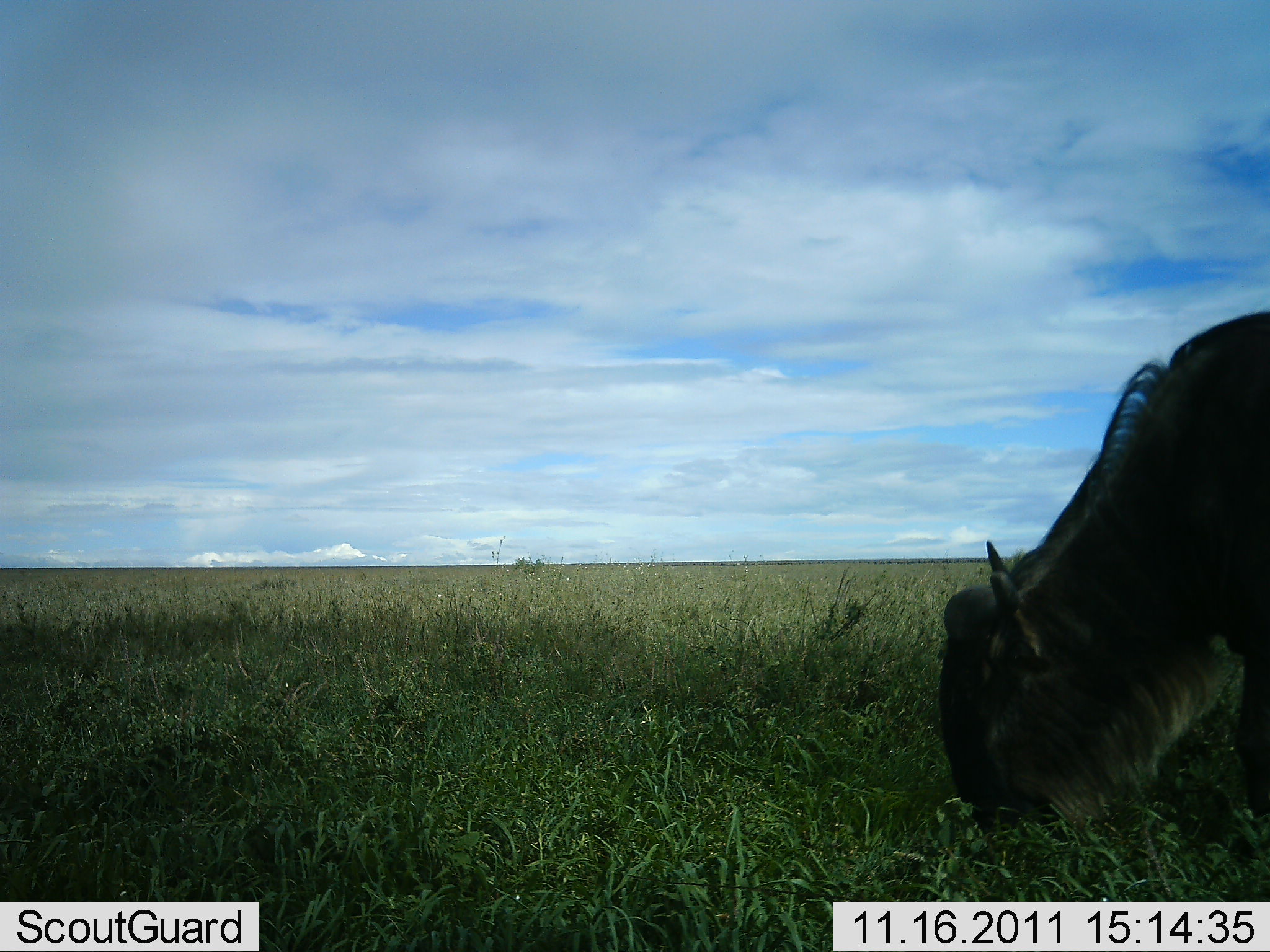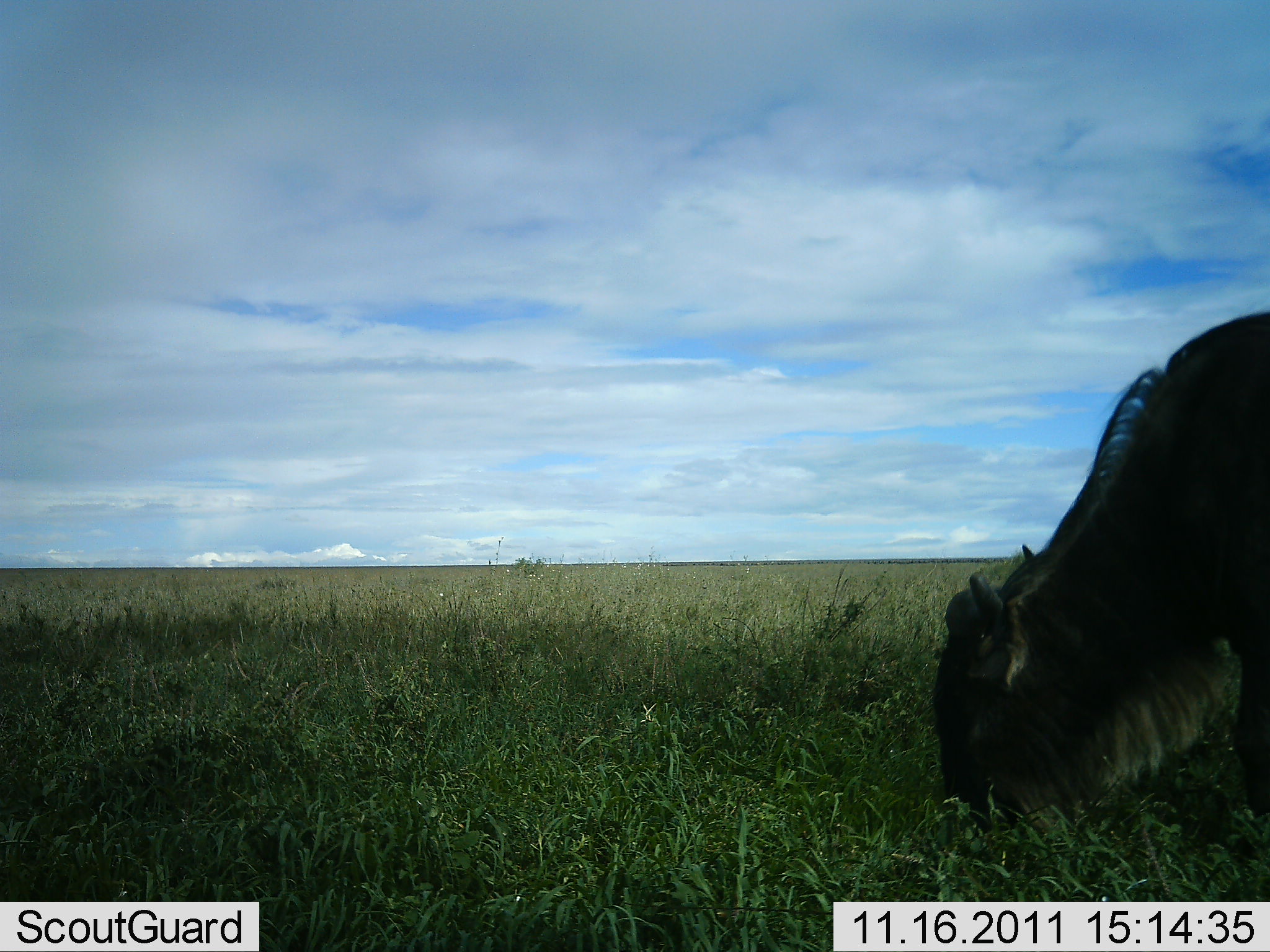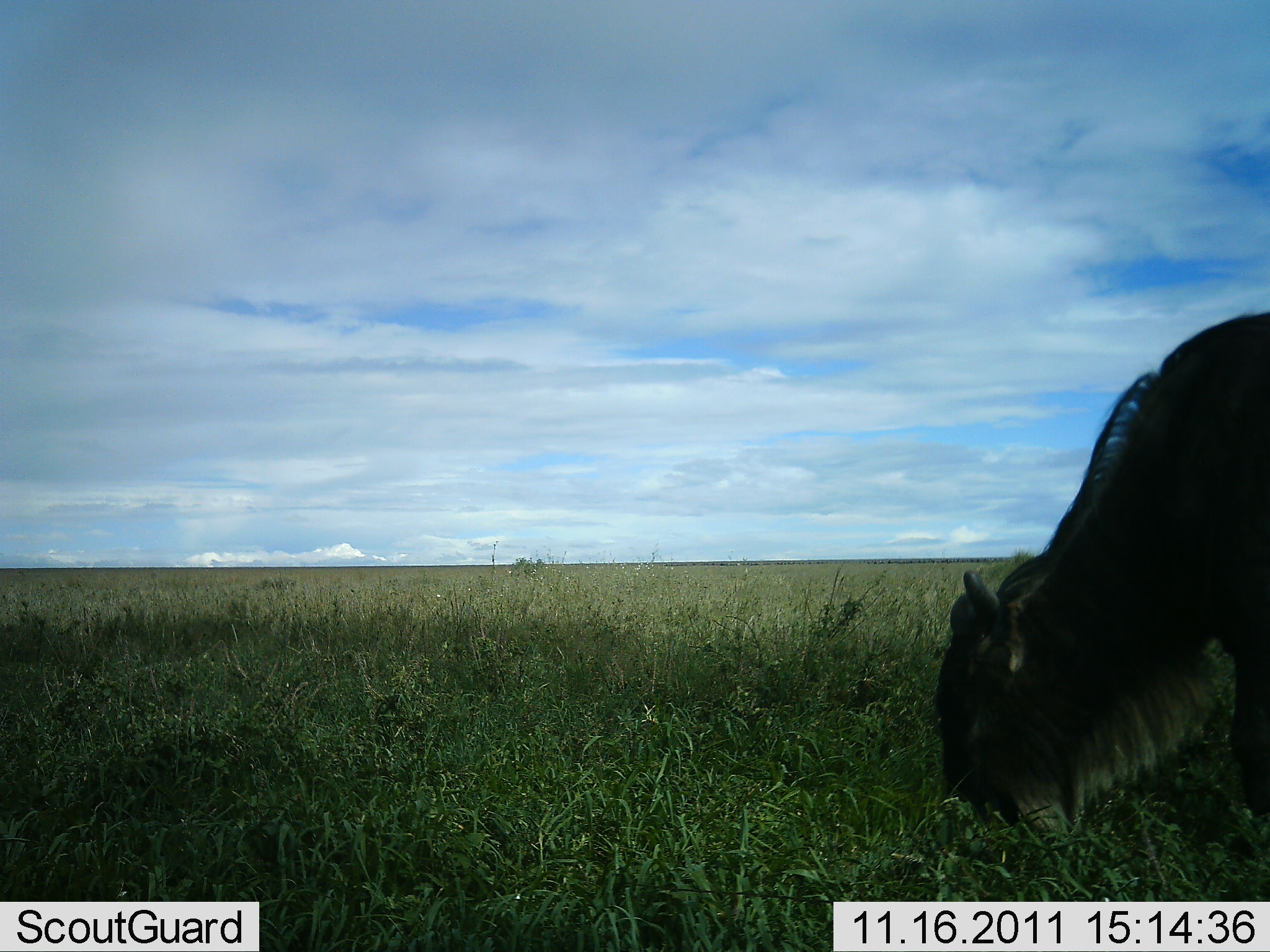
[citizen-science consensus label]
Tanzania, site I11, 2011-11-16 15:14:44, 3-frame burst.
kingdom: Animalia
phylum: Chordata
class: Mammalia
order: Artiodactyla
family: Bovidae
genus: Connochaetes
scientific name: Connochaetes taurinus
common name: blue wildebeest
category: wildebeest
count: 1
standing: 17%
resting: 0%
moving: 0%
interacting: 0%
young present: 0%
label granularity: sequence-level